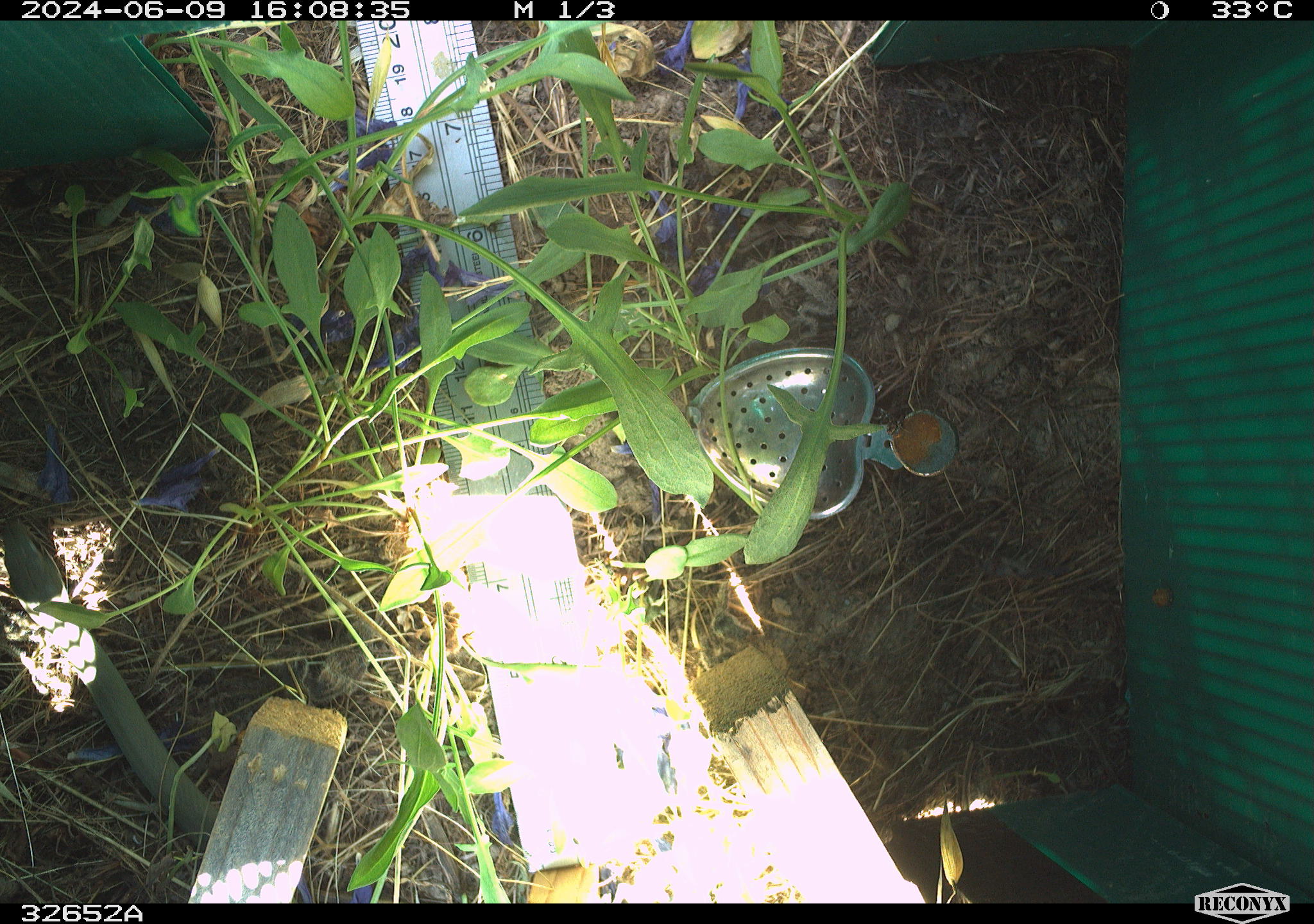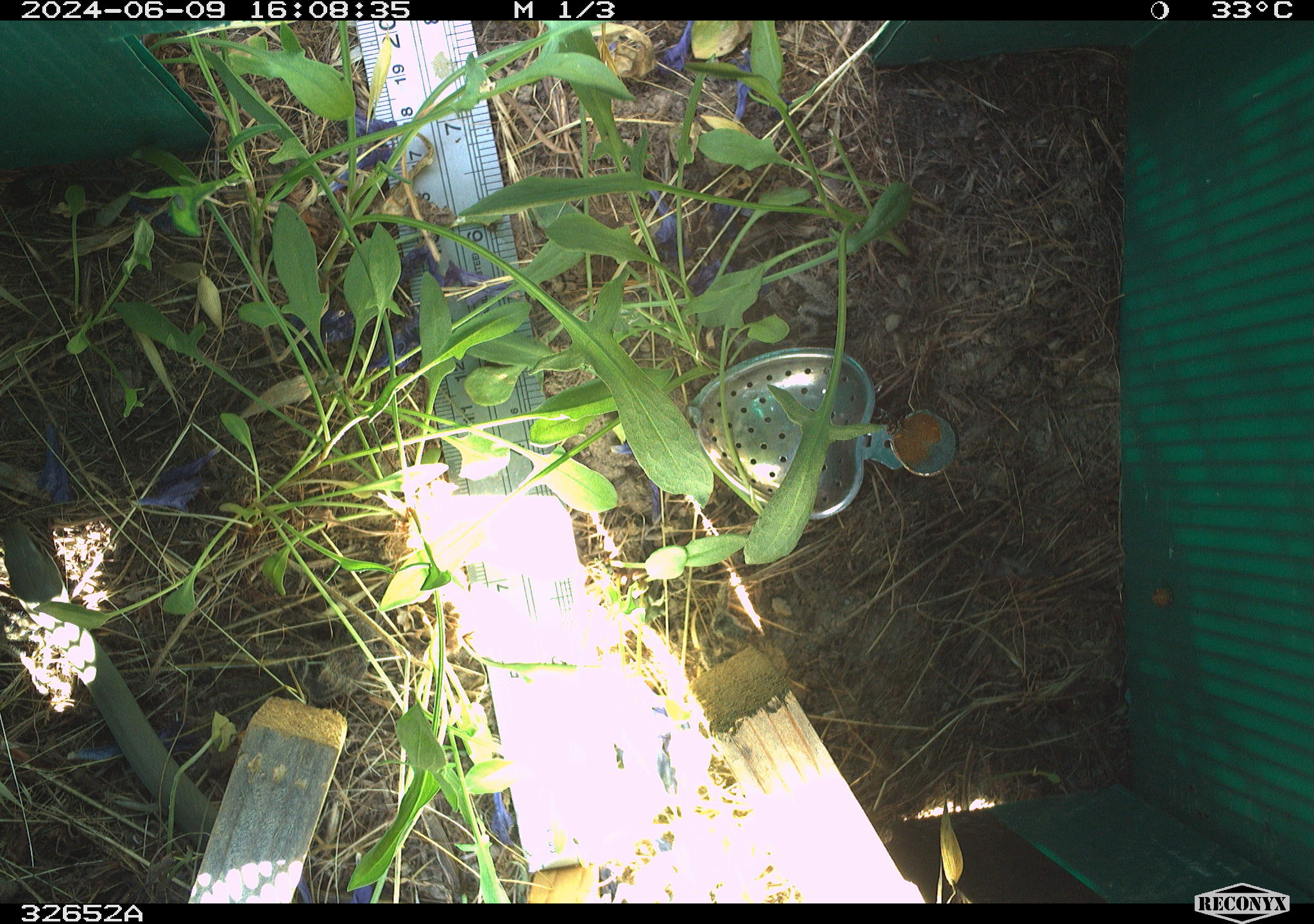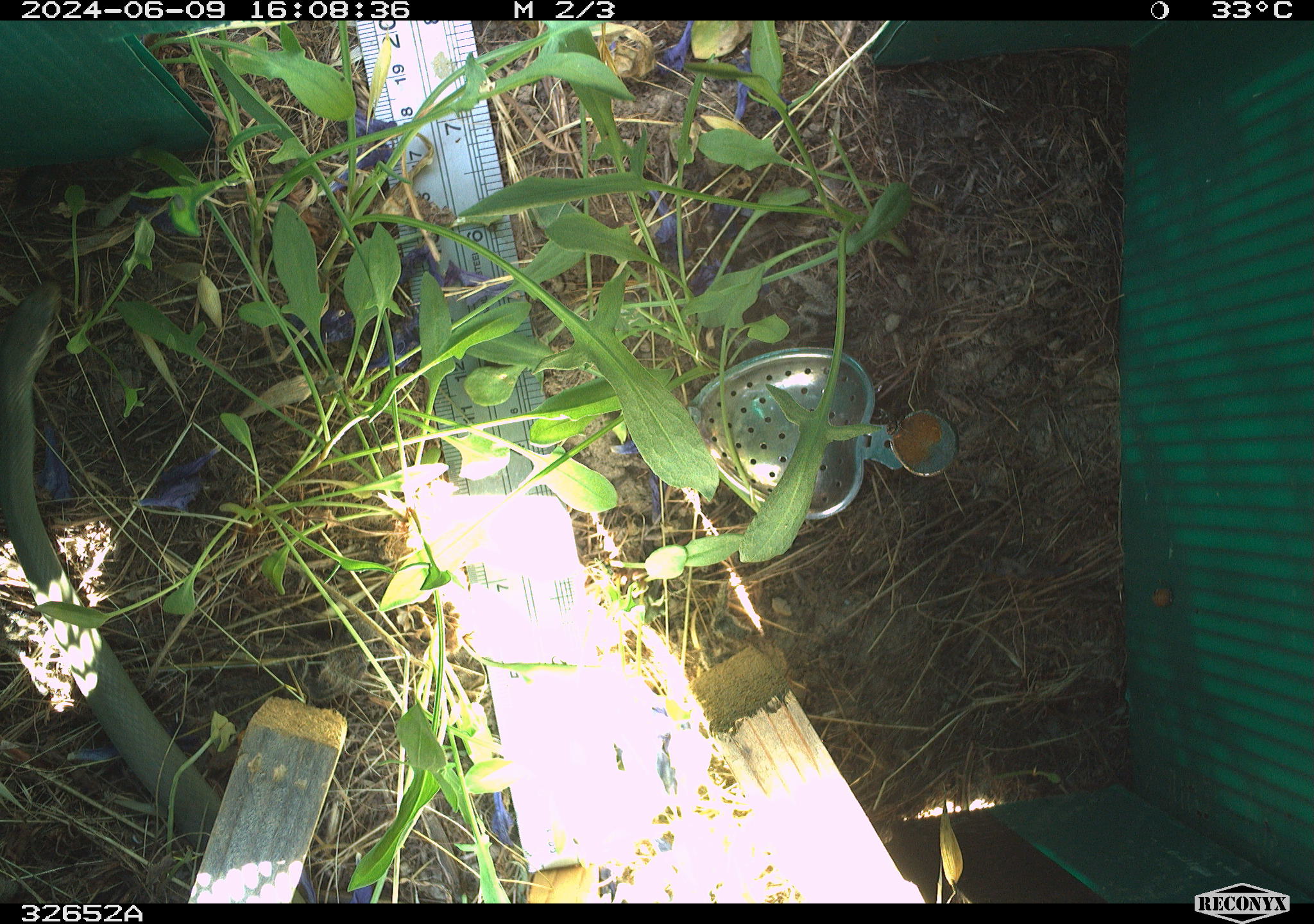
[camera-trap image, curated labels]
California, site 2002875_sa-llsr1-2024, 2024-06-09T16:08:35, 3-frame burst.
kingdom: Animalia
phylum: Chordata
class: Reptilia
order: Squamata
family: Colubridae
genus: Coluber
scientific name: Coluber constrictor mormon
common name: western yellow-bellied racer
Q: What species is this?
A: Western yellow-bellied racer (Coluber constrictor mormon).